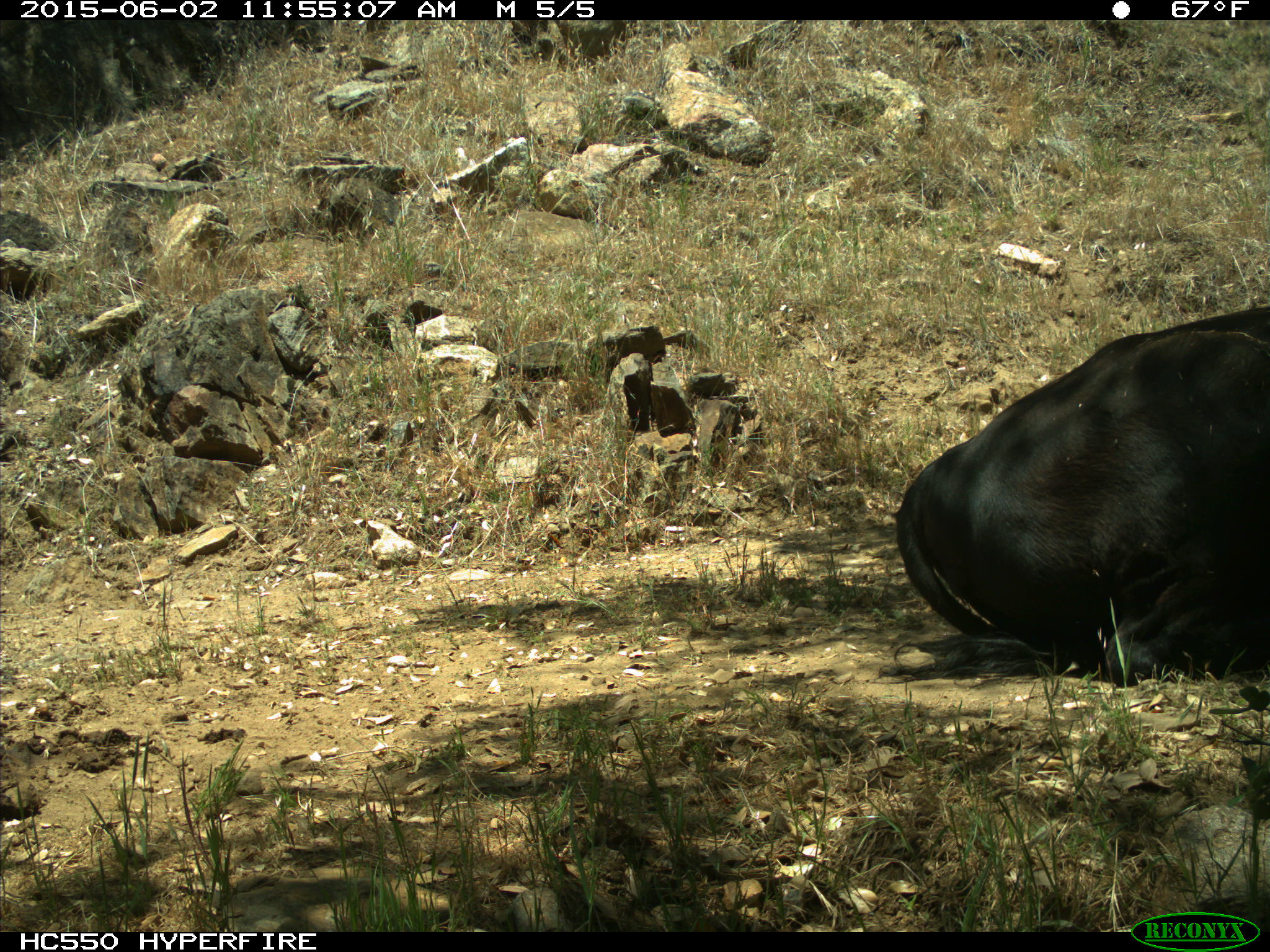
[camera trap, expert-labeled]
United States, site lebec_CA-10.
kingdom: Animalia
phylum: Chordata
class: Mammalia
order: Artiodactyla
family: Bovidae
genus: Bos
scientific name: Bos taurus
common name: domestic cow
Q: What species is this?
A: Bos taurus (domestic cow).